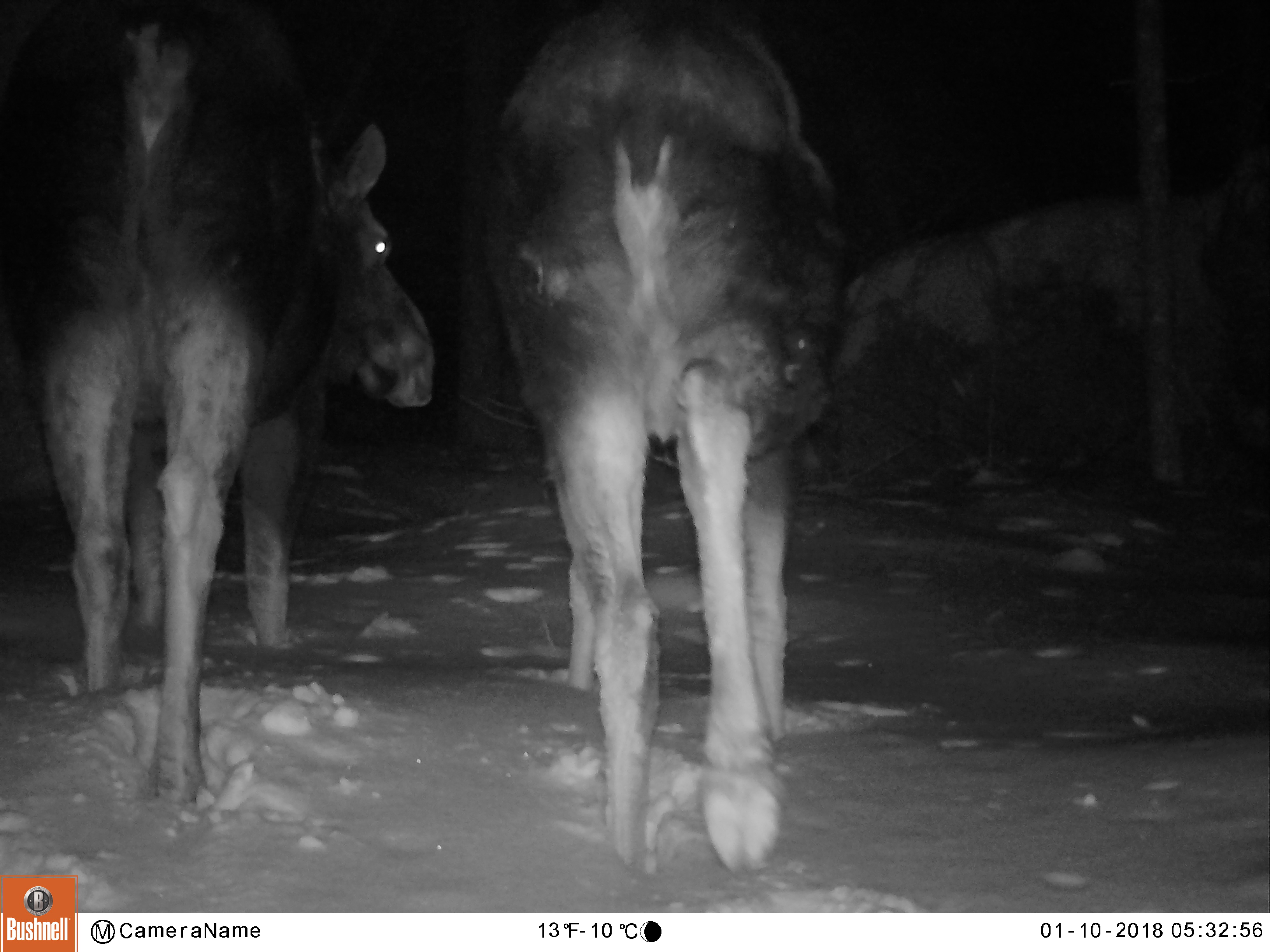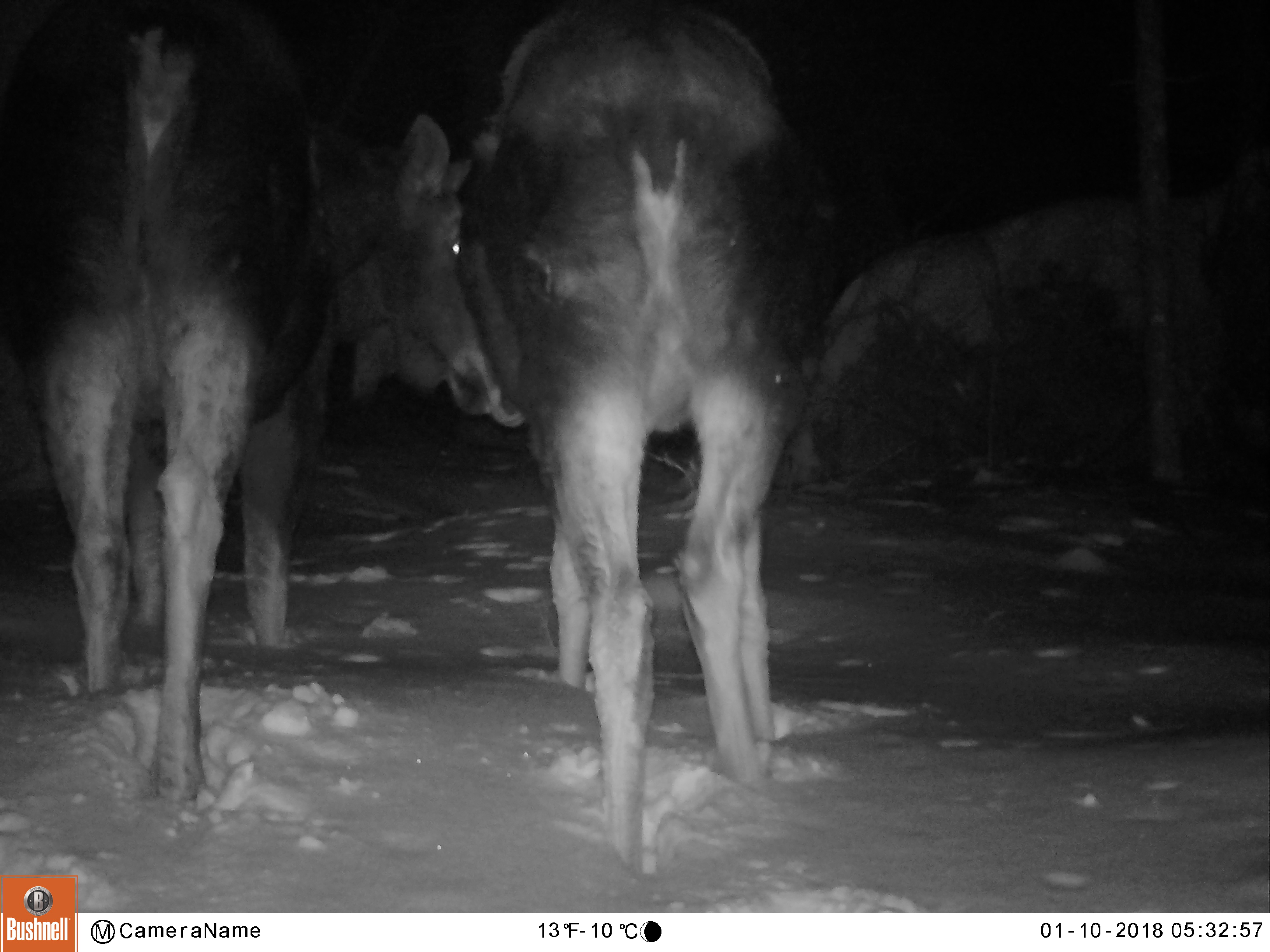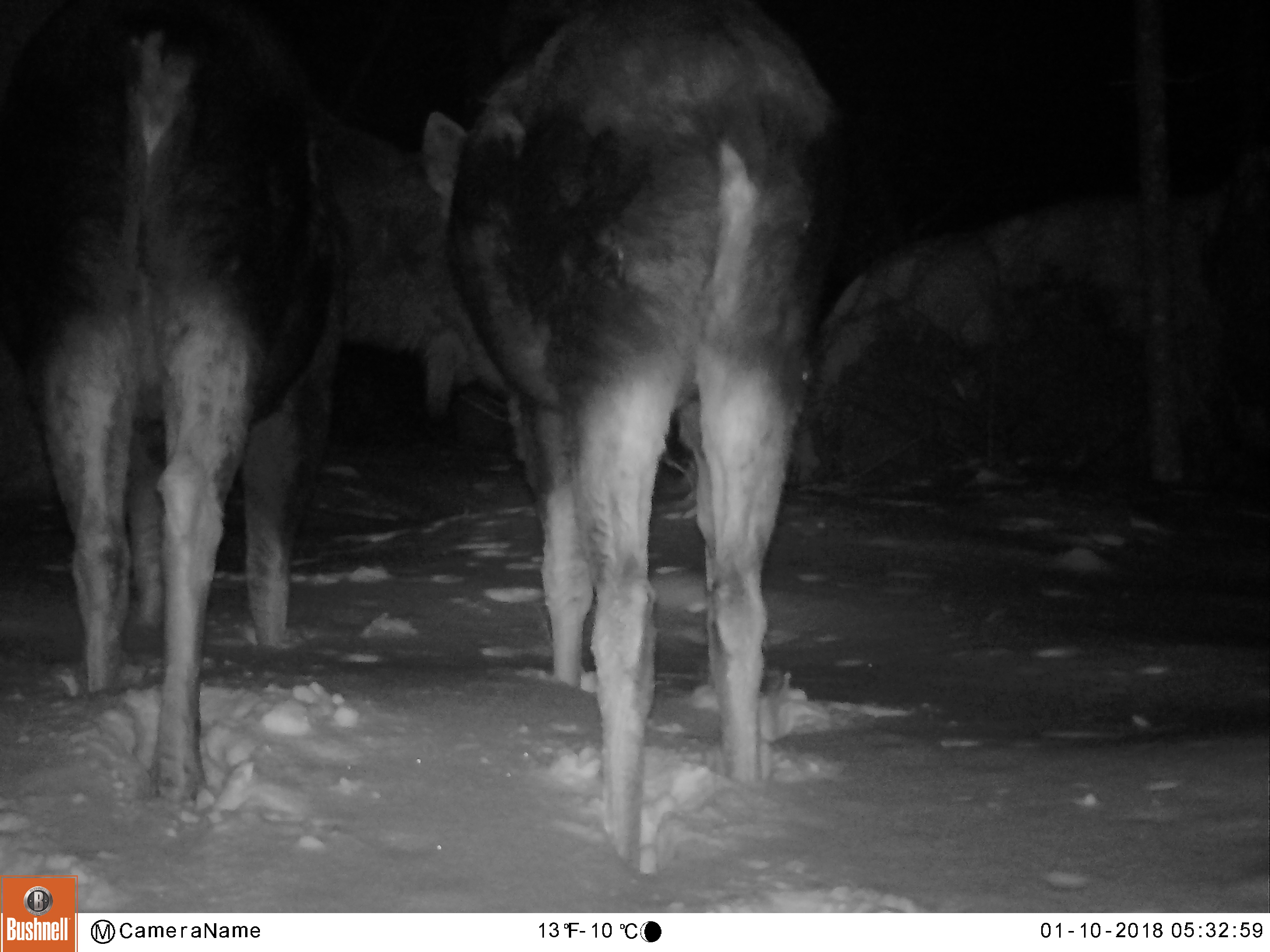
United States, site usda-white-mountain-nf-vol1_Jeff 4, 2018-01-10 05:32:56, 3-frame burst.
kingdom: Animalia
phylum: Chordata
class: Mammalia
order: Artiodactyla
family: Cervidae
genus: Alces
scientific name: Alces alces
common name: moose